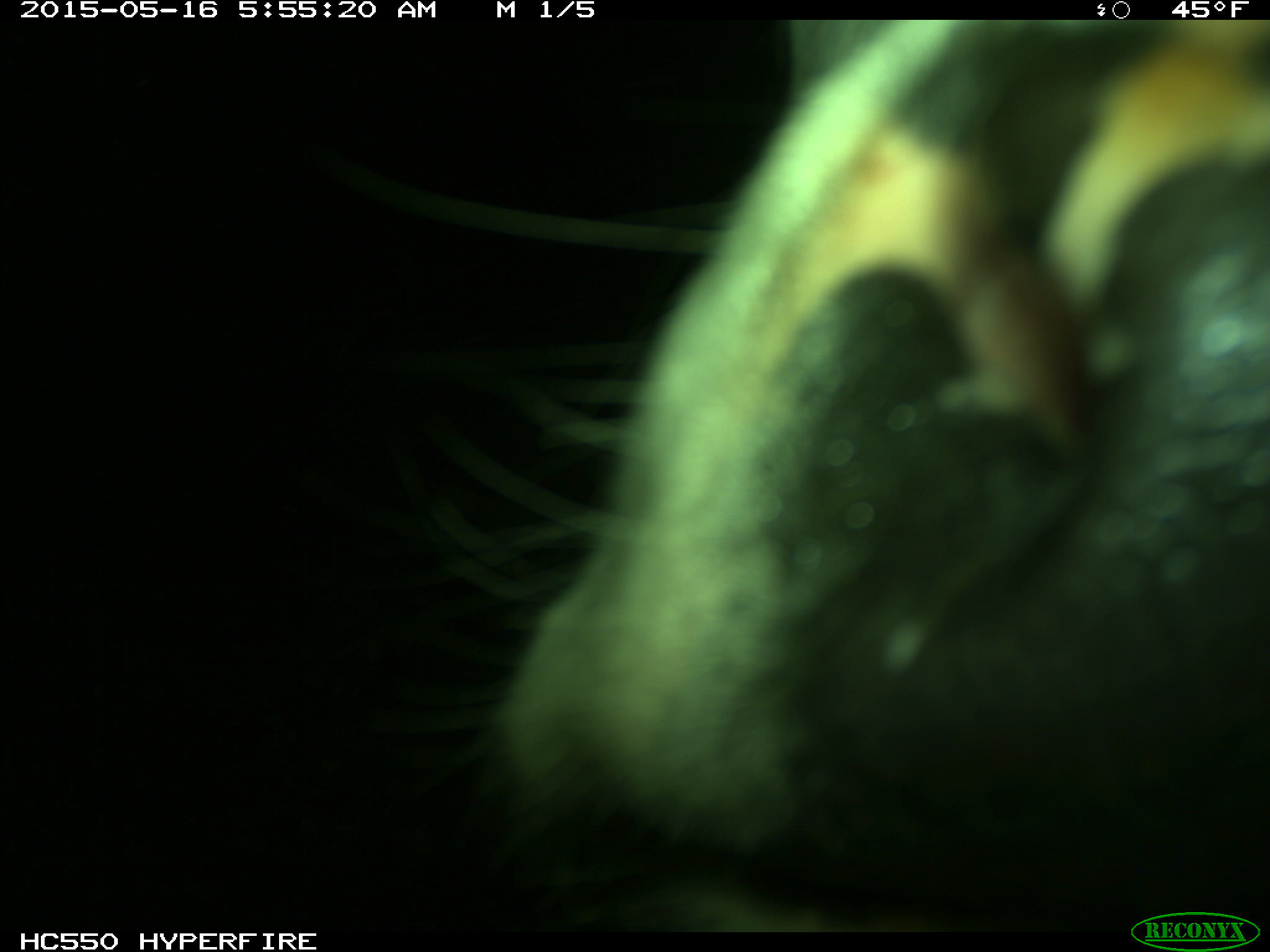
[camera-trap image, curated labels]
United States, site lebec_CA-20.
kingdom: Animalia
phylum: Chordata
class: Mammalia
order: Artiodactyla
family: Bovidae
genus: Bos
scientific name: Bos taurus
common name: domestic cow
Bos taurus (domestic cow).